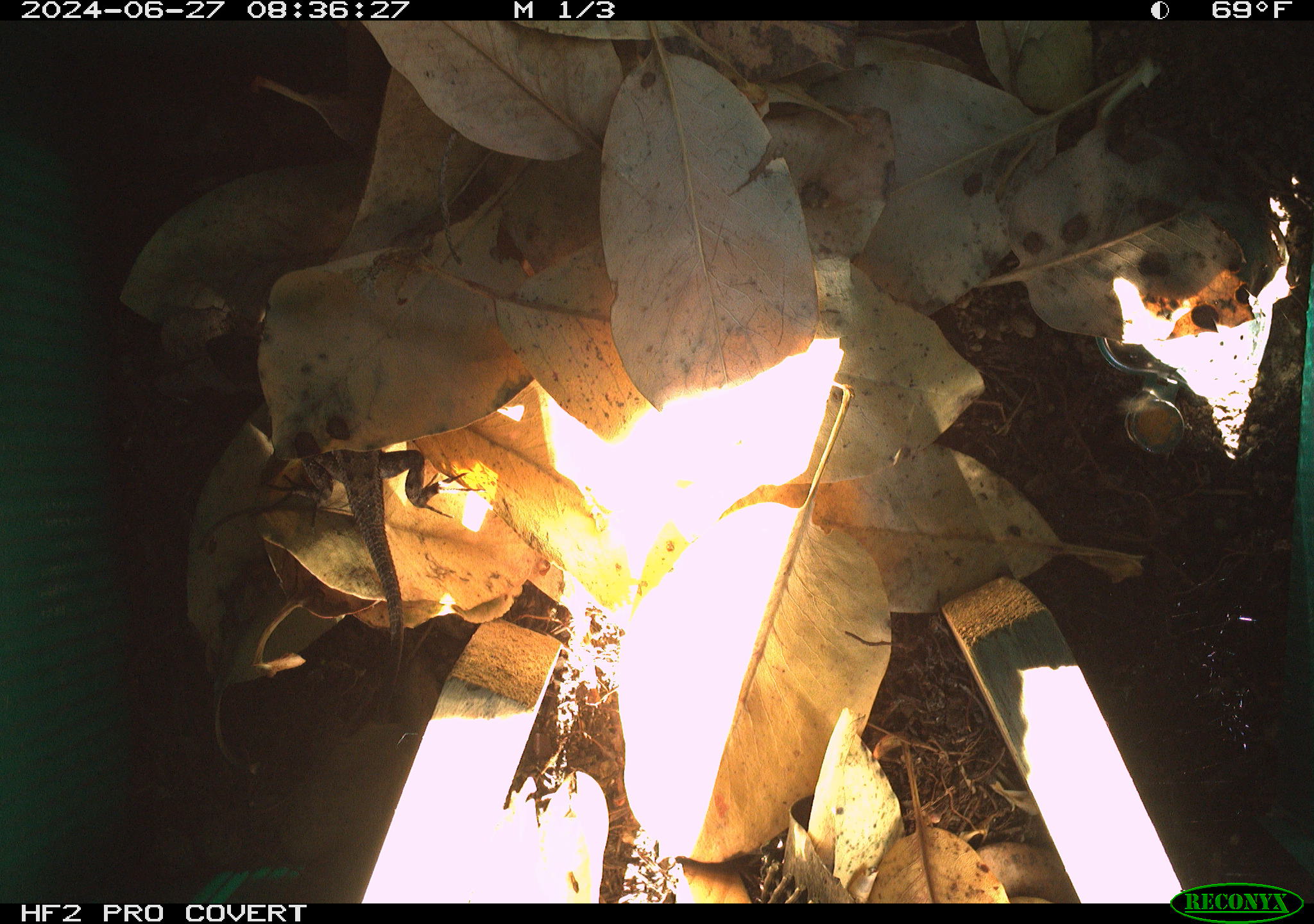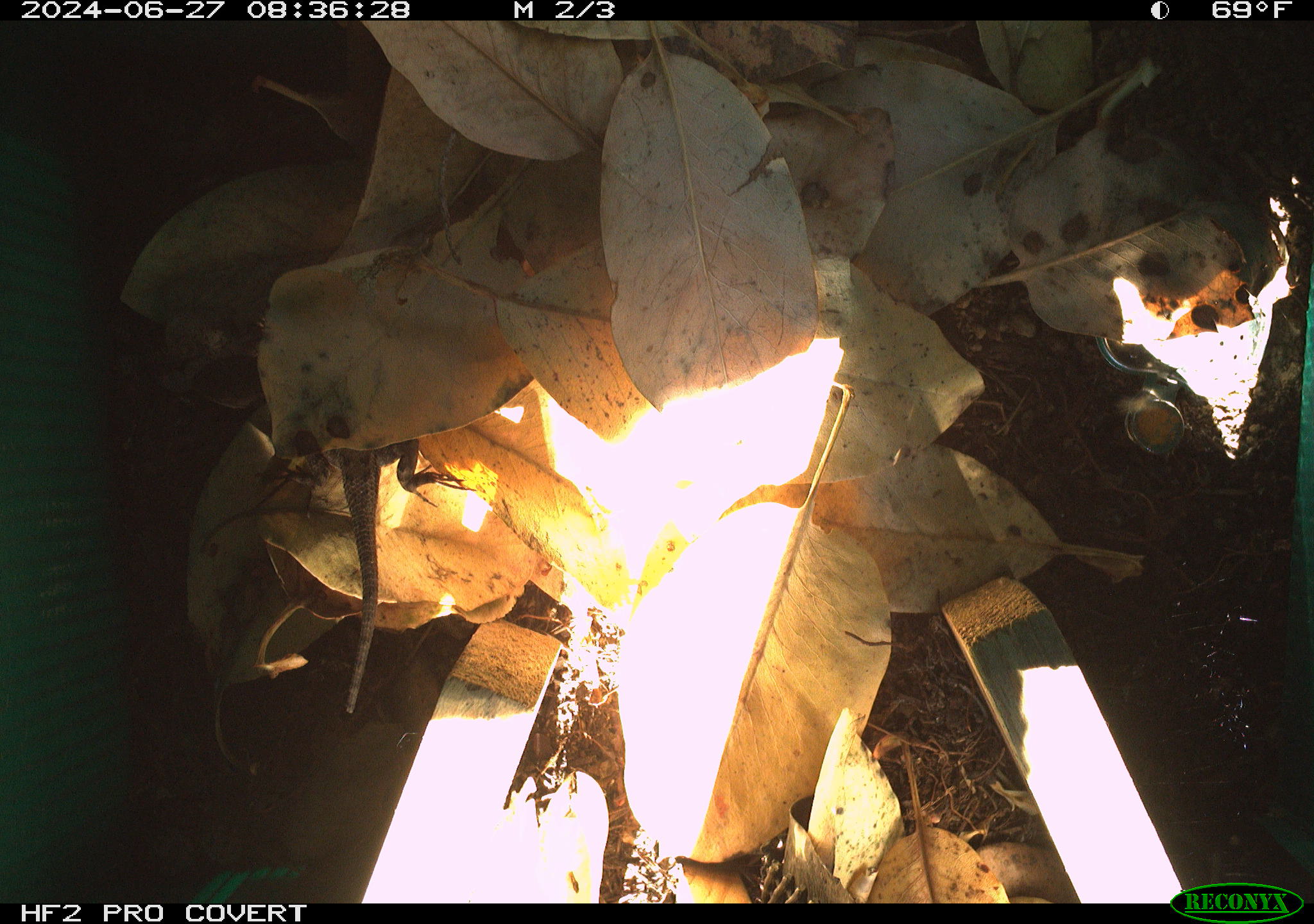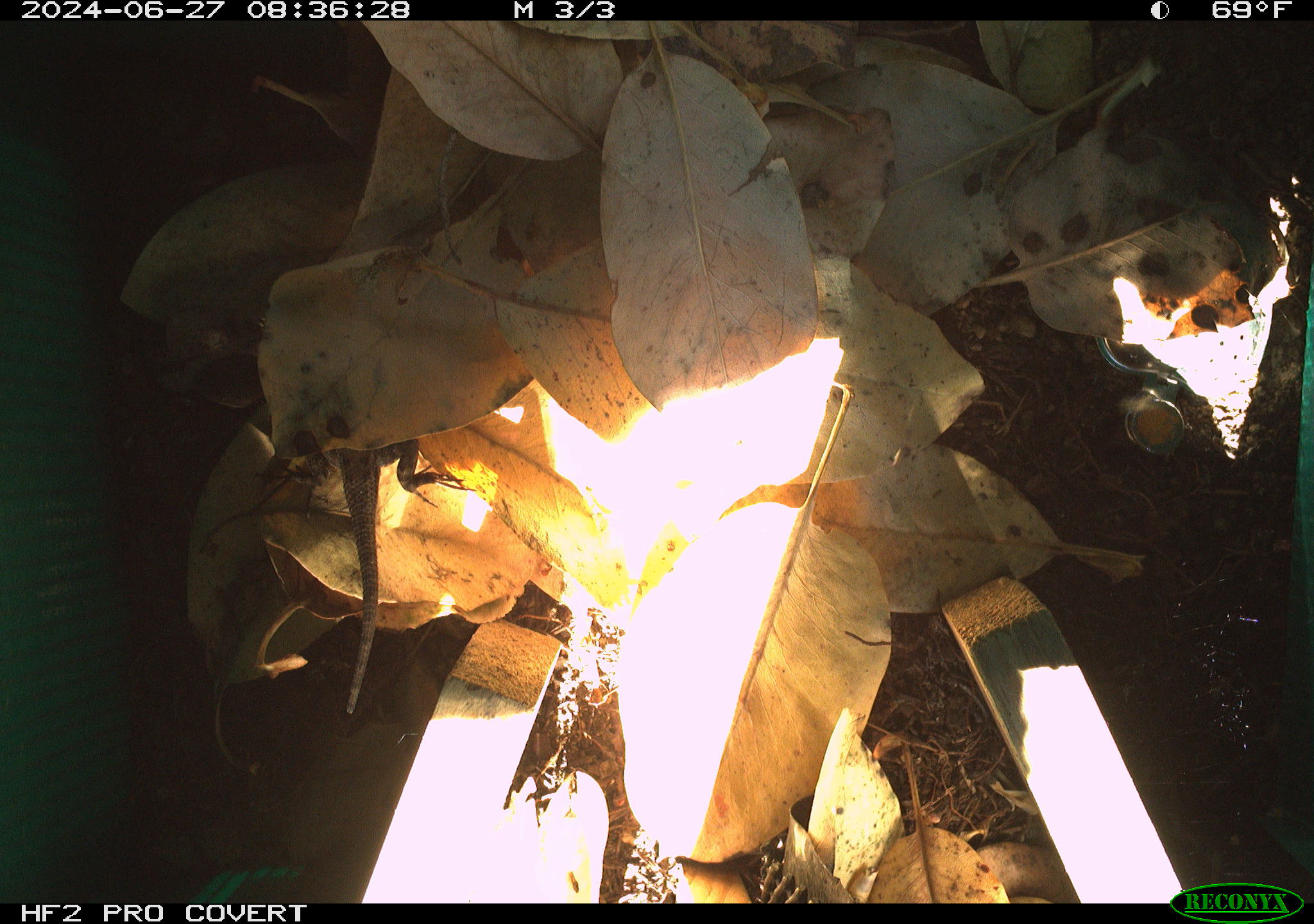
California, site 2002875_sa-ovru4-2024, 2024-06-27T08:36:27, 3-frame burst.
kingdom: Animalia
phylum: Chordata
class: Reptilia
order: Squamata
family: Phrynosomatidae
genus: Sceloporus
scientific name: Sceloporus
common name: spiny lizards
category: sceloporus species